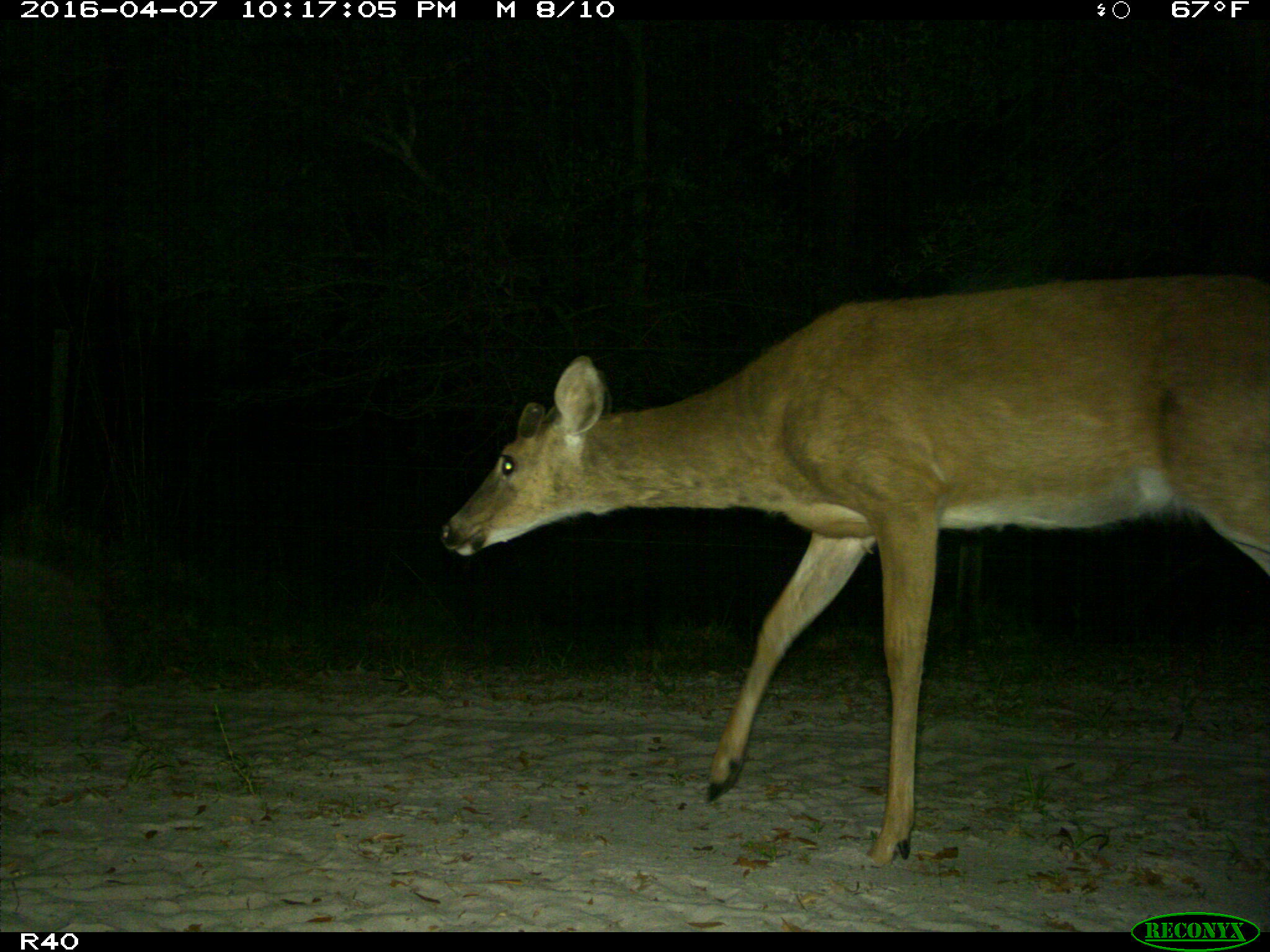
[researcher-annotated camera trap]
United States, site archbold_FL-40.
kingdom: Animalia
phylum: Chordata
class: Mammalia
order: Artiodactyla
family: Cervidae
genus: Odocoileus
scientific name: Odocoileus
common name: deer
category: unidentified deer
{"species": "unidentified deer (deer) (Odocoileus)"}